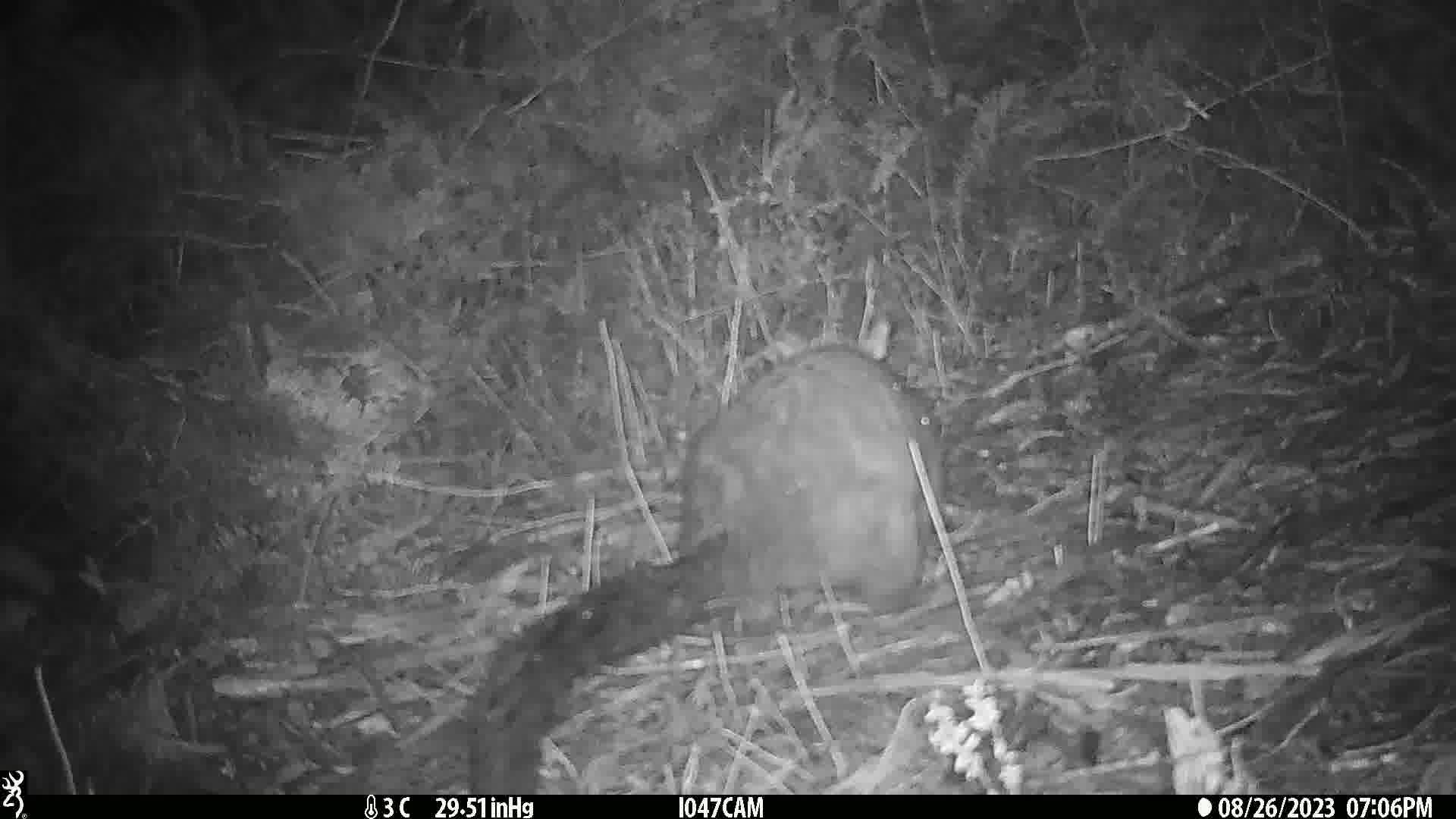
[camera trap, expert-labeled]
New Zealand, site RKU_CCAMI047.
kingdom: Animalia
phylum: Chordata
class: Mammalia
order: Diprotodontia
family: Phalangeridae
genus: Trichosurus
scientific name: Trichosurus vulpecula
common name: common brushtail possum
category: possum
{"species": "possum (common brushtail possum) (Trichosurus vulpecula)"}